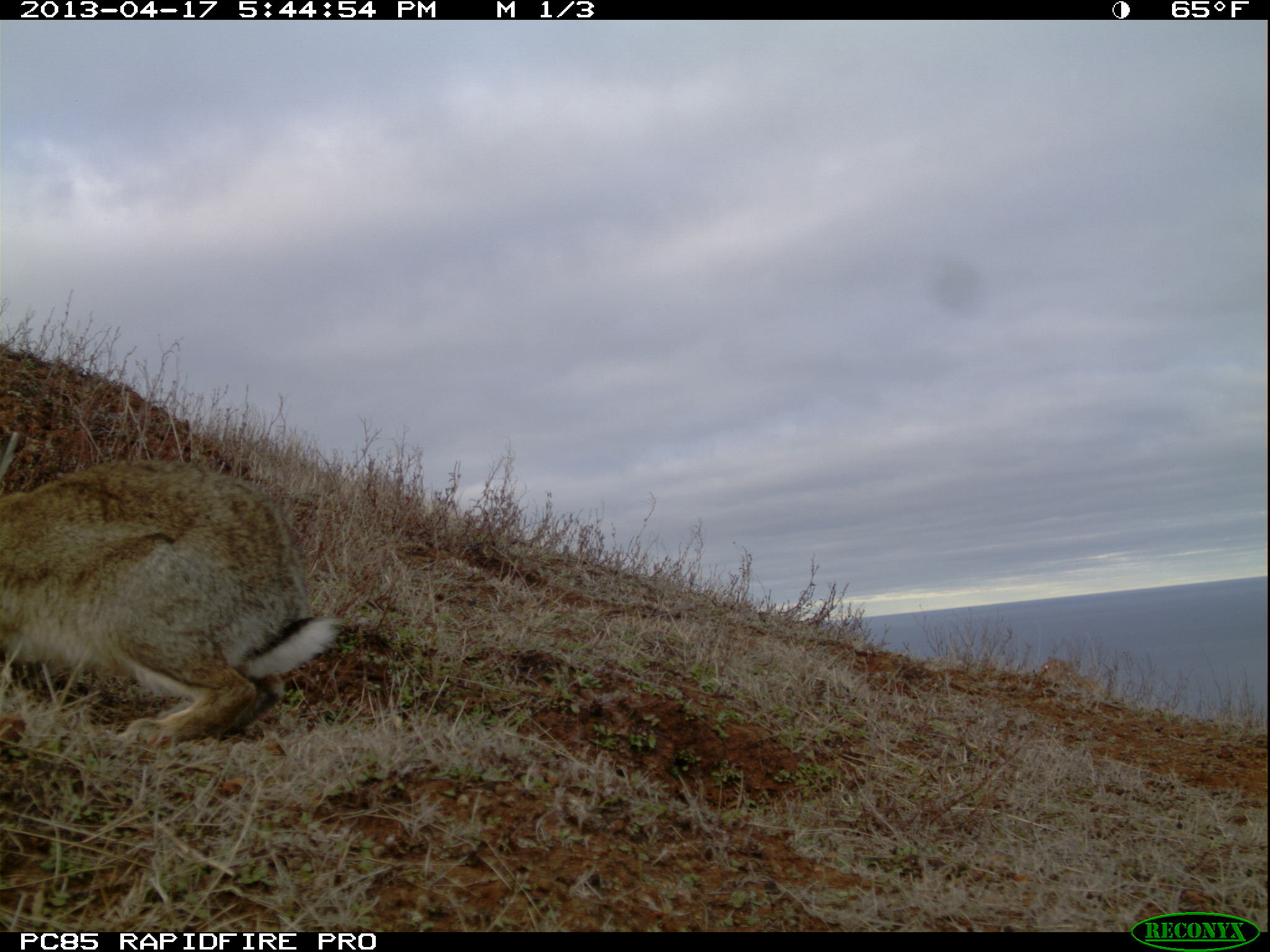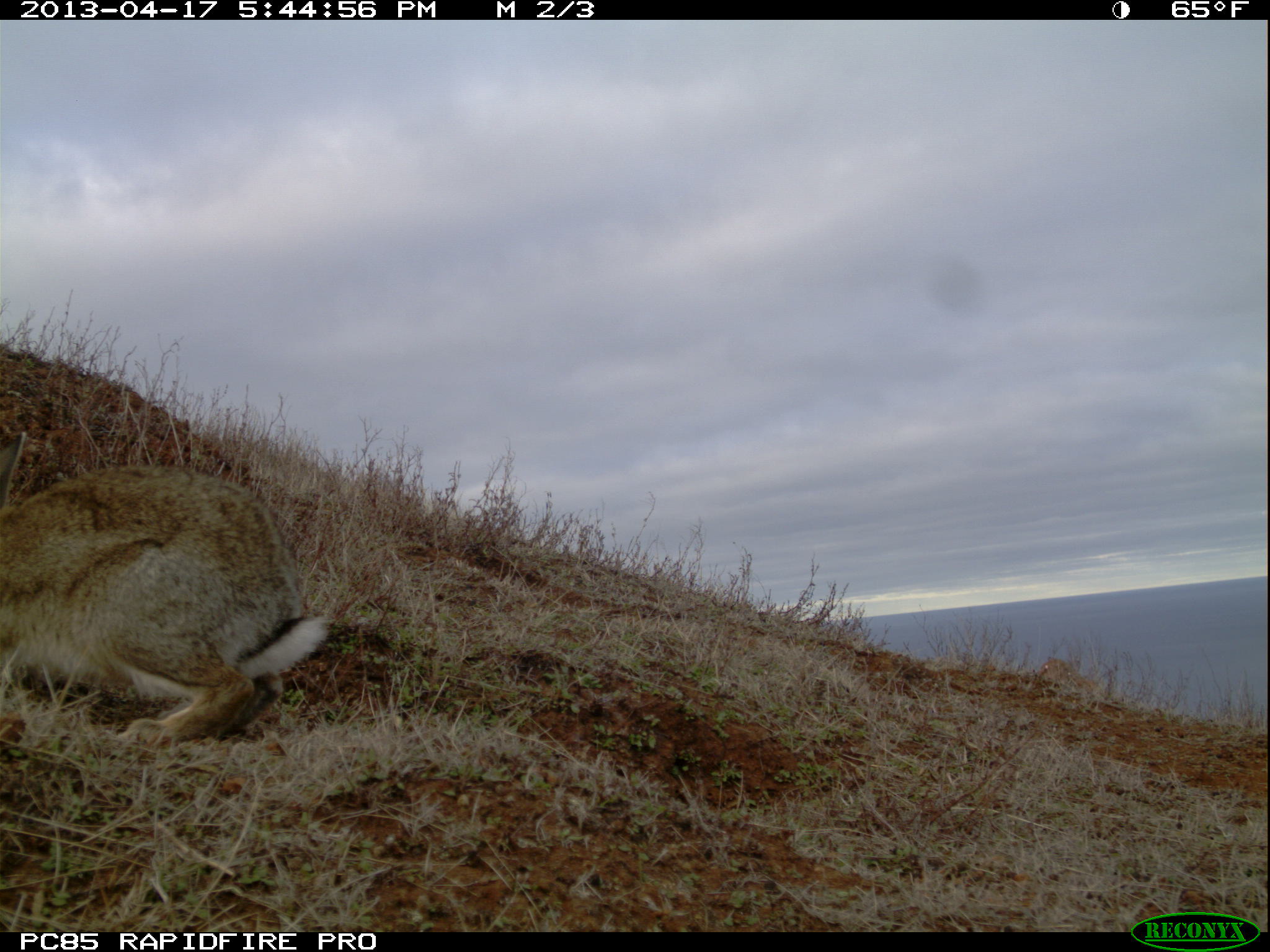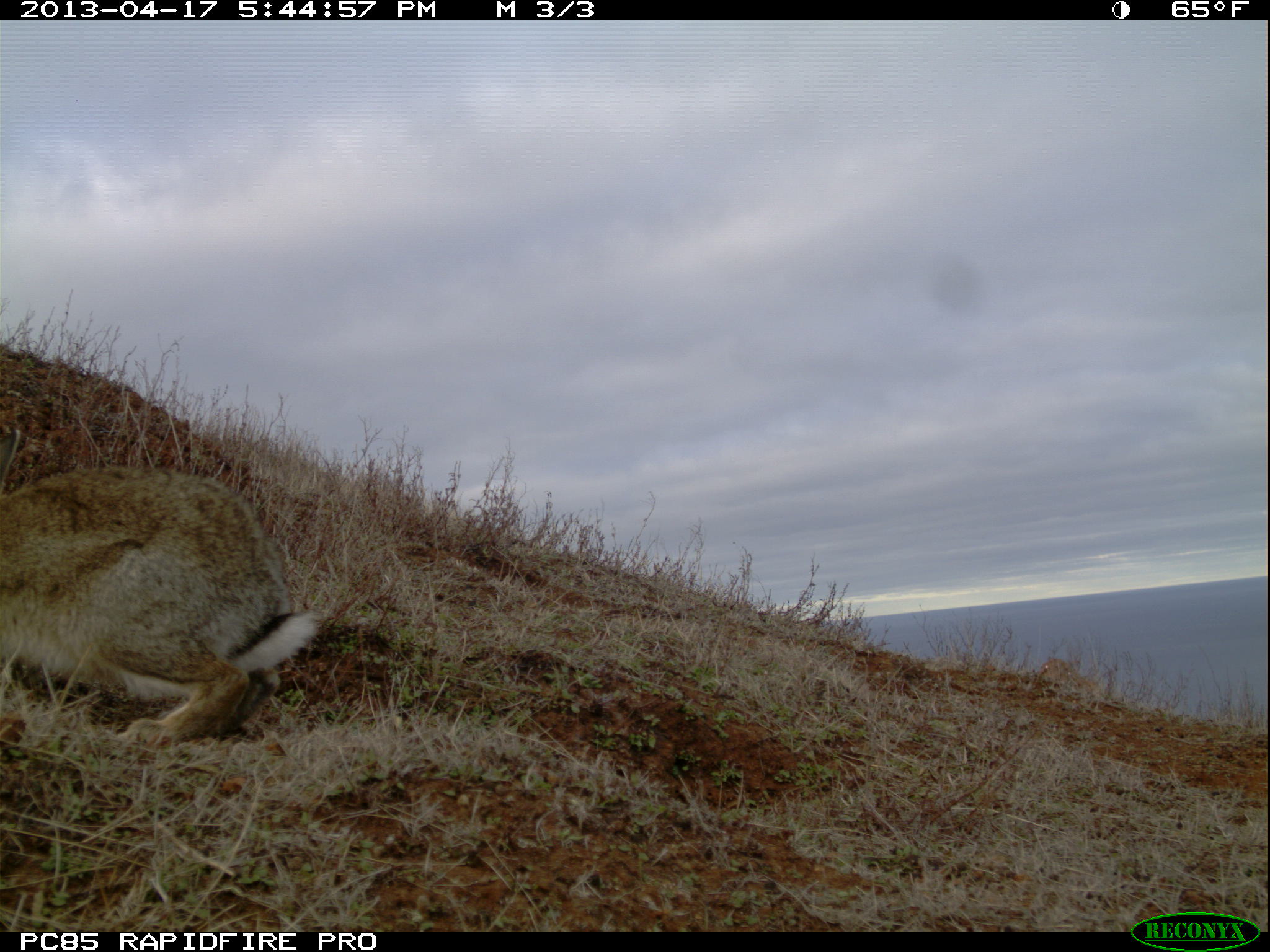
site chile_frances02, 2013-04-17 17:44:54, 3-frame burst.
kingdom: Animalia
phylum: Chordata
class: Mammalia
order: Lagomorpha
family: Leporidae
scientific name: Leporidae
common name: rabbits and hares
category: rabbit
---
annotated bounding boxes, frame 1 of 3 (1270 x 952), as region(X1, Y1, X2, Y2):
rabbit: region(0, 425, 340, 755)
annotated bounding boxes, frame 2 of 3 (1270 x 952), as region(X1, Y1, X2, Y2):
rabbit: region(3, 426, 324, 754)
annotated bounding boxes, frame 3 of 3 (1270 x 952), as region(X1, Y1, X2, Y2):
rabbit: region(0, 425, 321, 757)